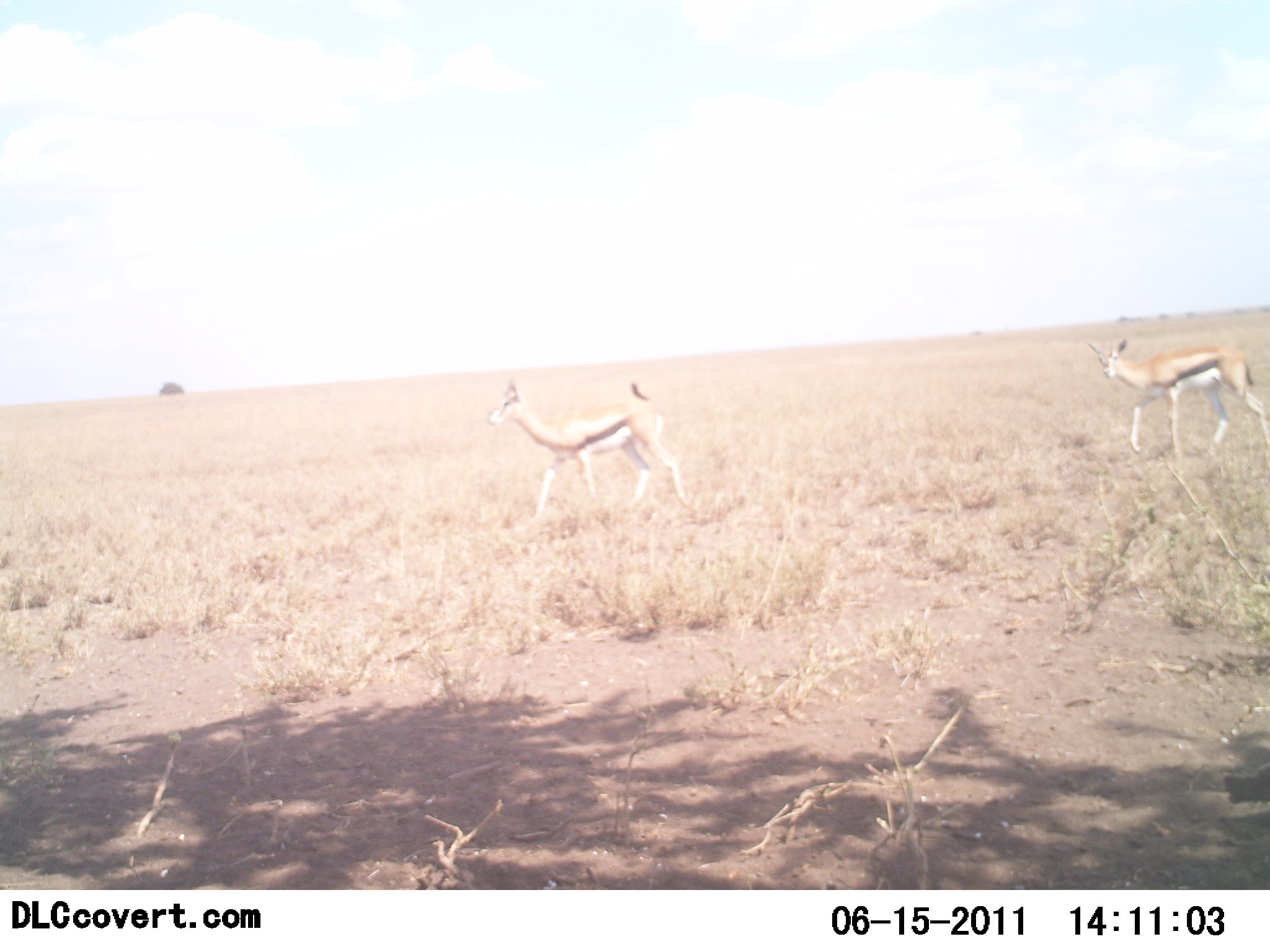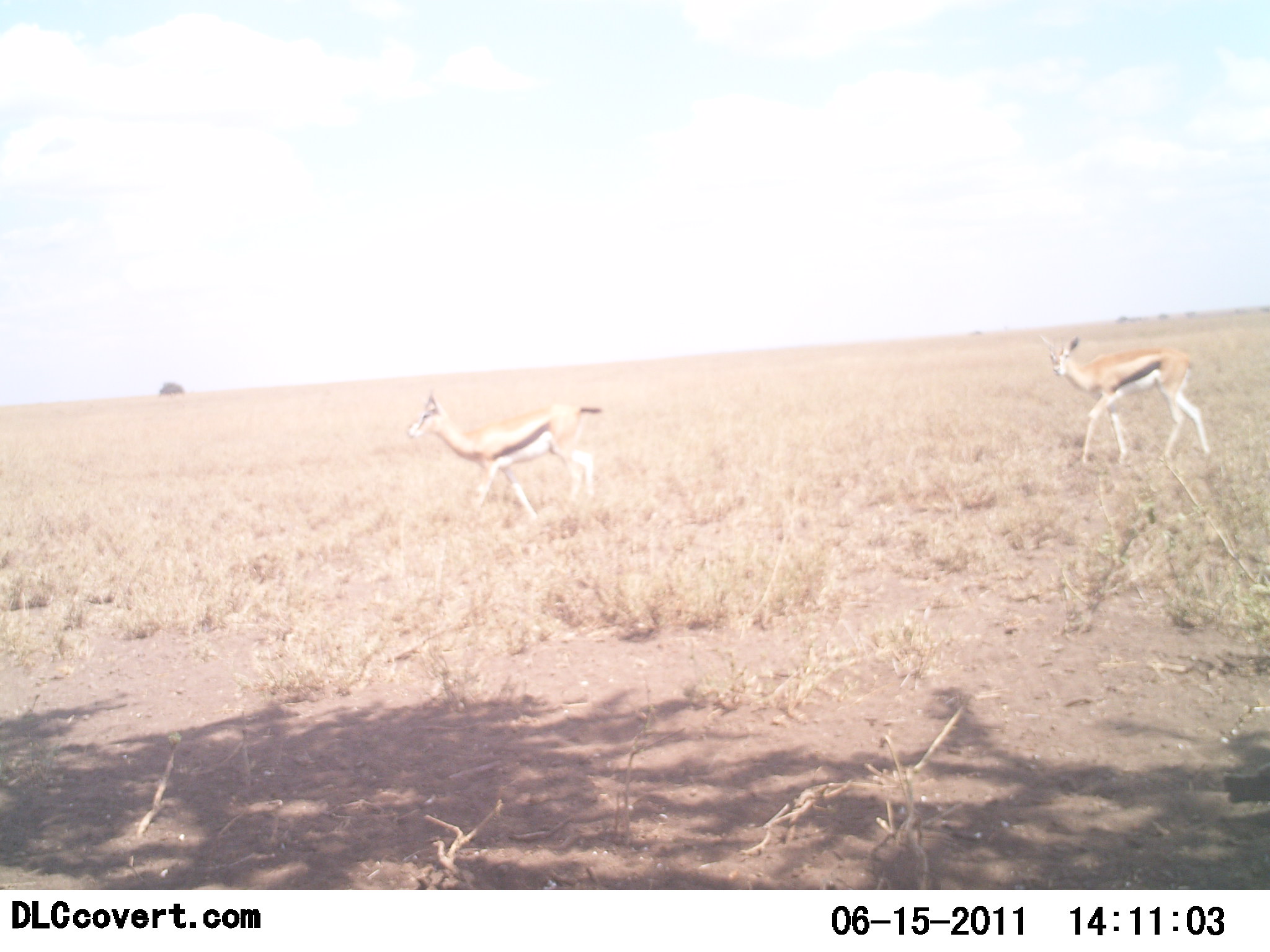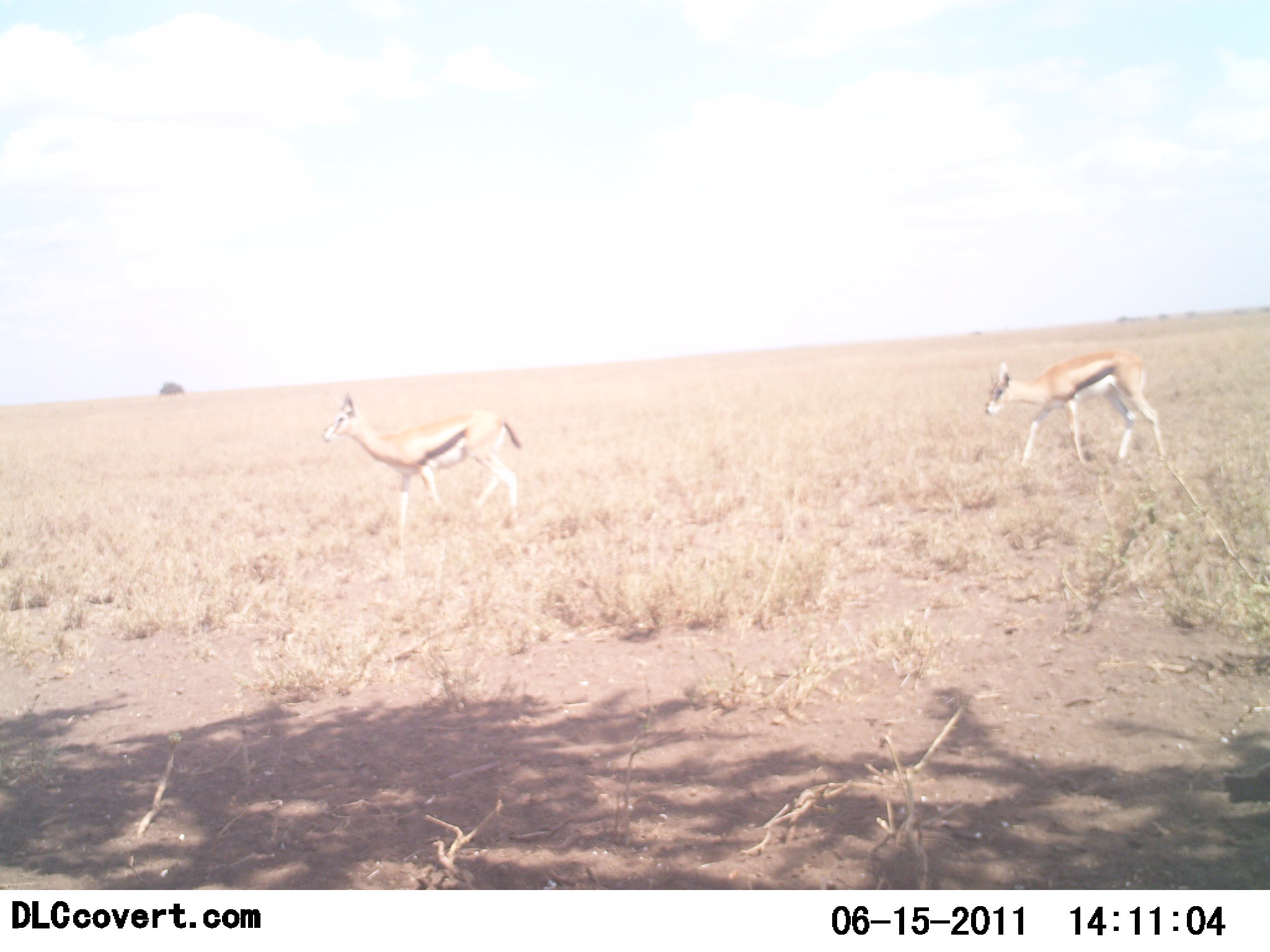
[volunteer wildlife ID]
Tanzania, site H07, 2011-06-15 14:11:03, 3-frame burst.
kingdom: Animalia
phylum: Chordata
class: Mammalia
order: Artiodactyla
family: Bovidae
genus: Eudorcas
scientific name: Eudorcas thomsonii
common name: thomson's gazelle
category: gazellethomsons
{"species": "gazellethomsons (thomson's gazelle) (Eudorcas thomsonii)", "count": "2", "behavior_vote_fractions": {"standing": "0%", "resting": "0%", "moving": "100%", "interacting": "0%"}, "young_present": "0%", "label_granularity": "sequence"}